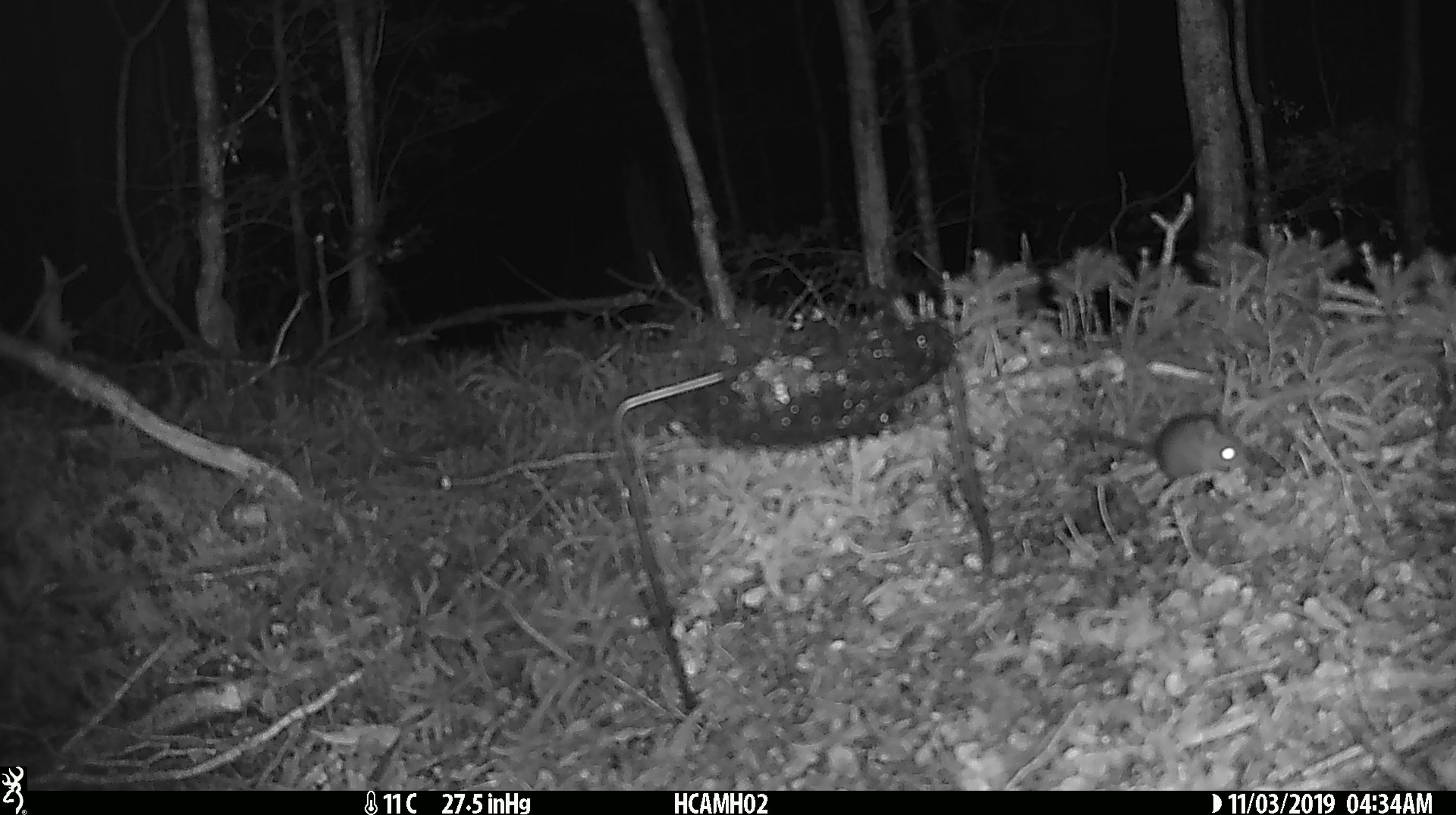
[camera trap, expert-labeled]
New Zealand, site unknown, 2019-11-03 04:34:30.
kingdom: Animalia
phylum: Chordata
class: Mammalia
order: Rodentia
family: Muridae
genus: Mus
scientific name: Mus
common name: mouse